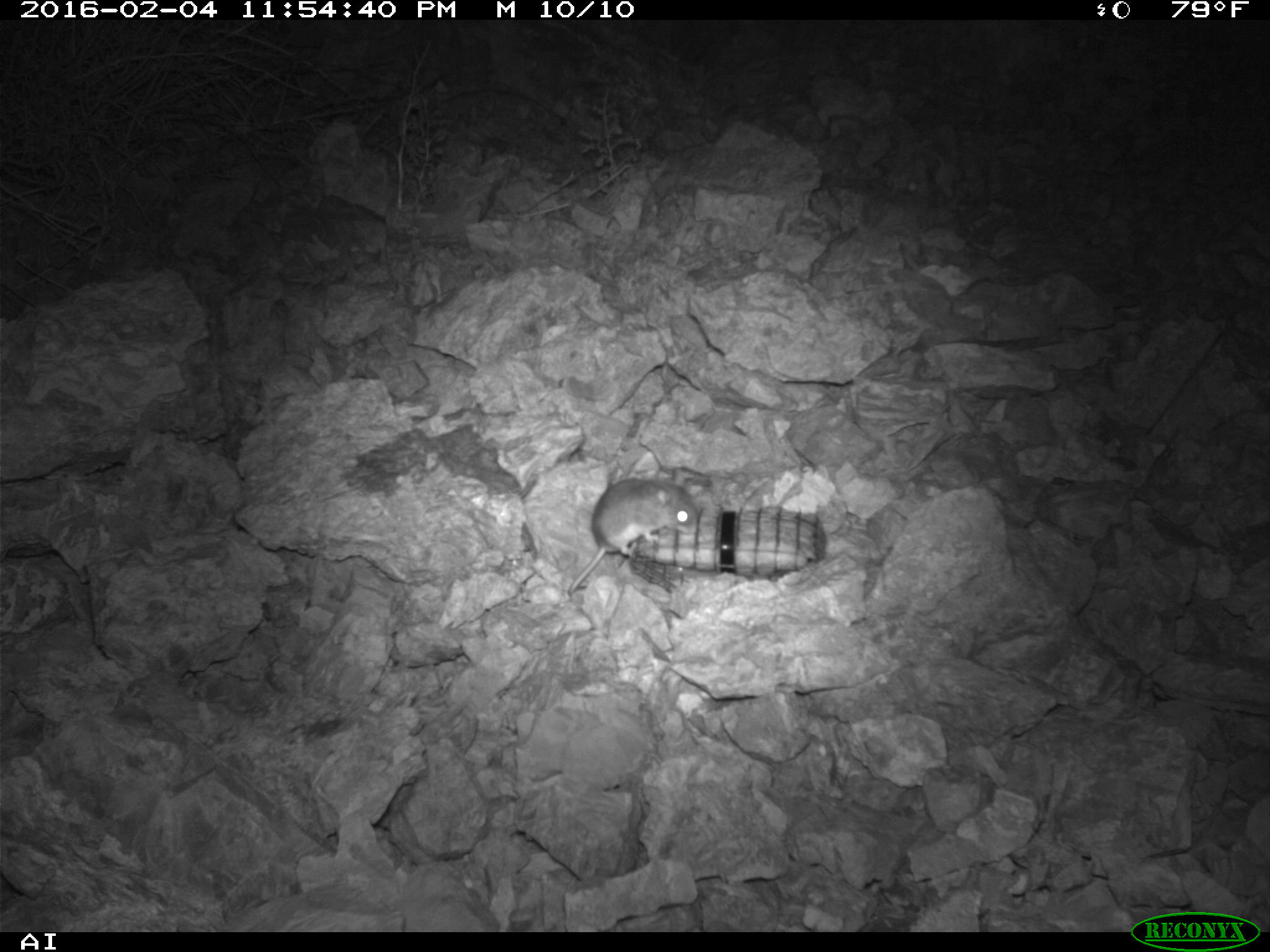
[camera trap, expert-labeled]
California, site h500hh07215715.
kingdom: Animalia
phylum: Chordata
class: Mammalia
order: Rodentia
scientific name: Rodentia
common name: rodent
Rodent (Rodentia).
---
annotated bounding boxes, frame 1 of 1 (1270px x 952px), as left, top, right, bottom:
rodent: 566, 467, 697, 594